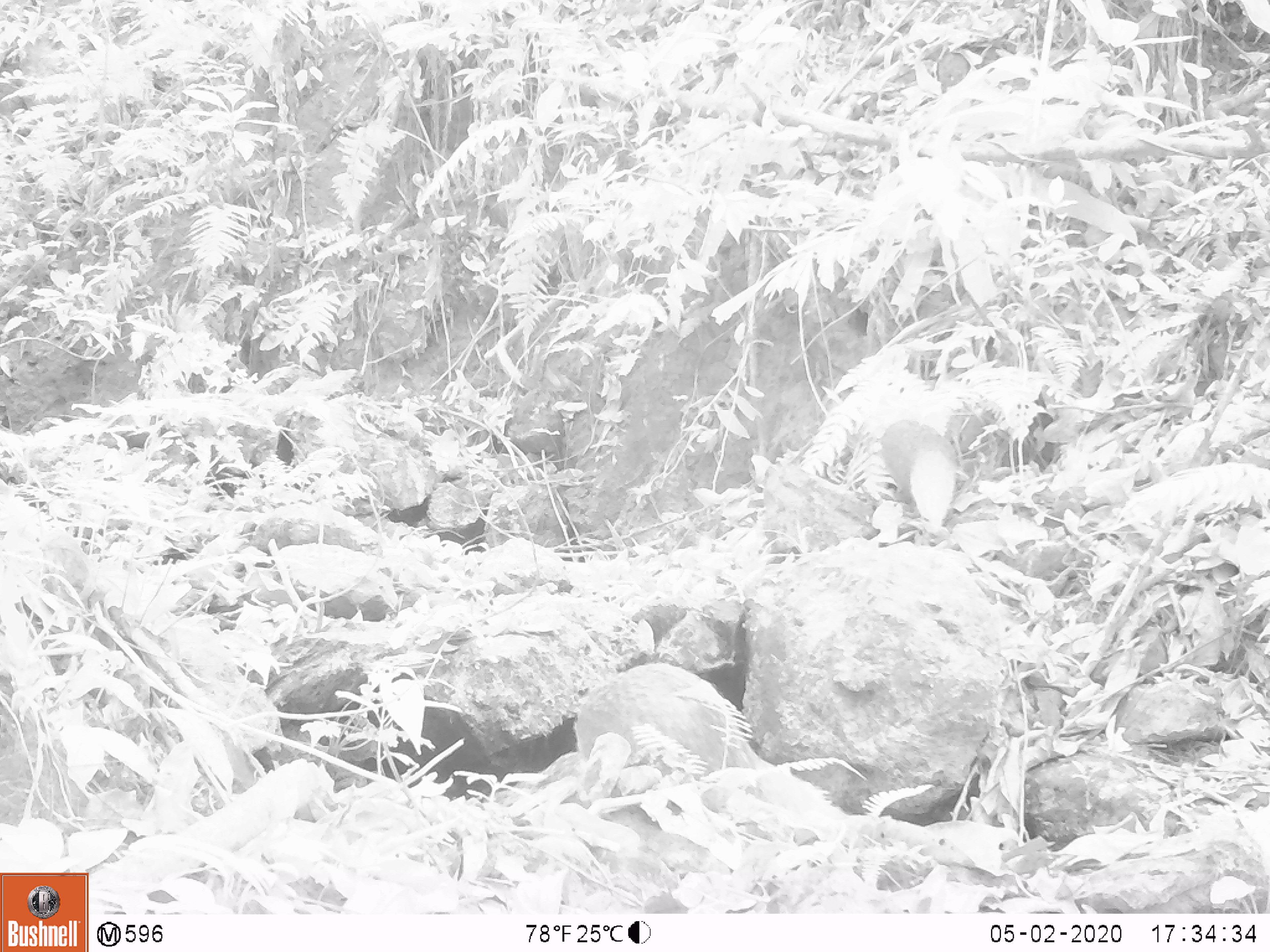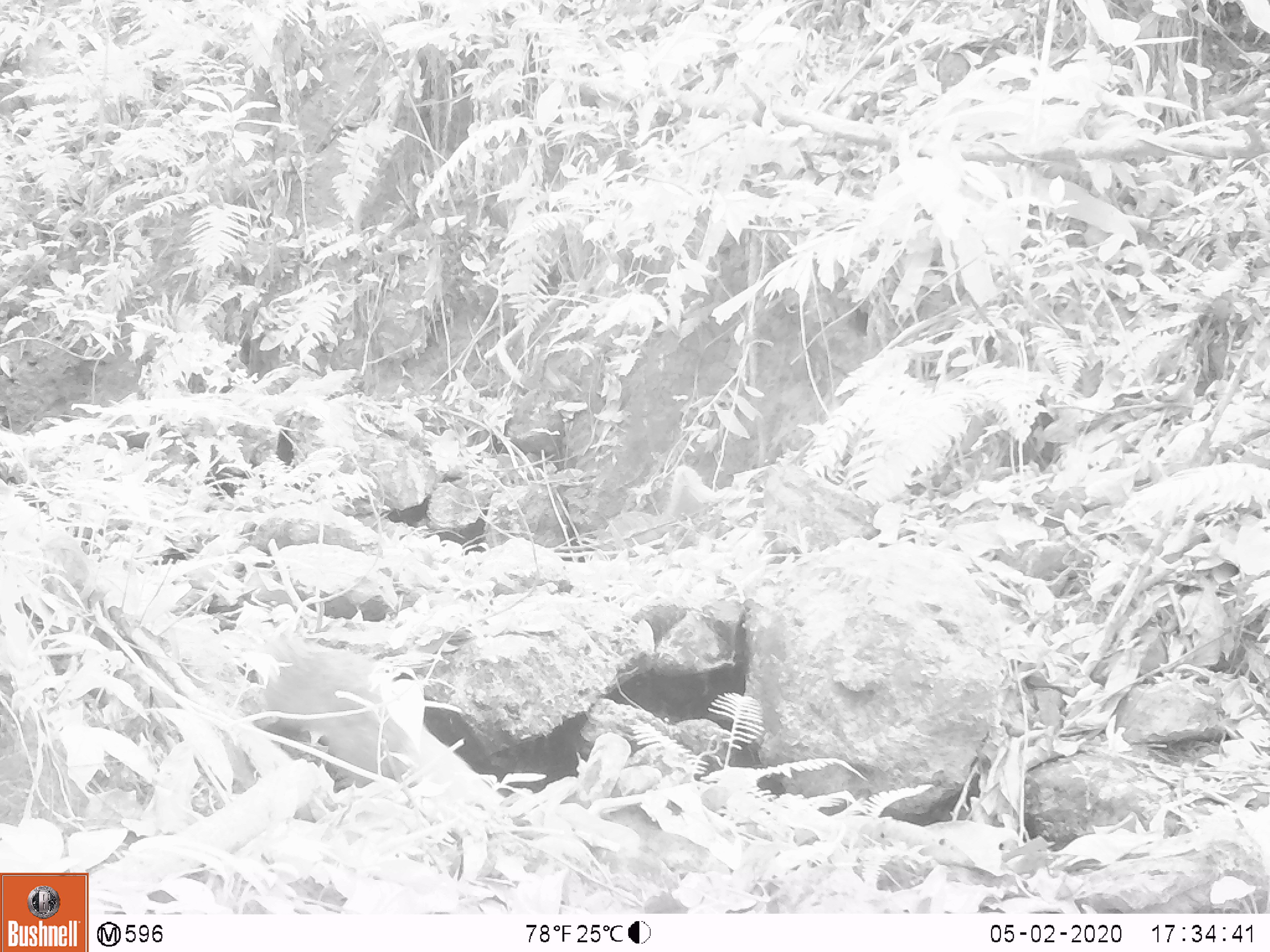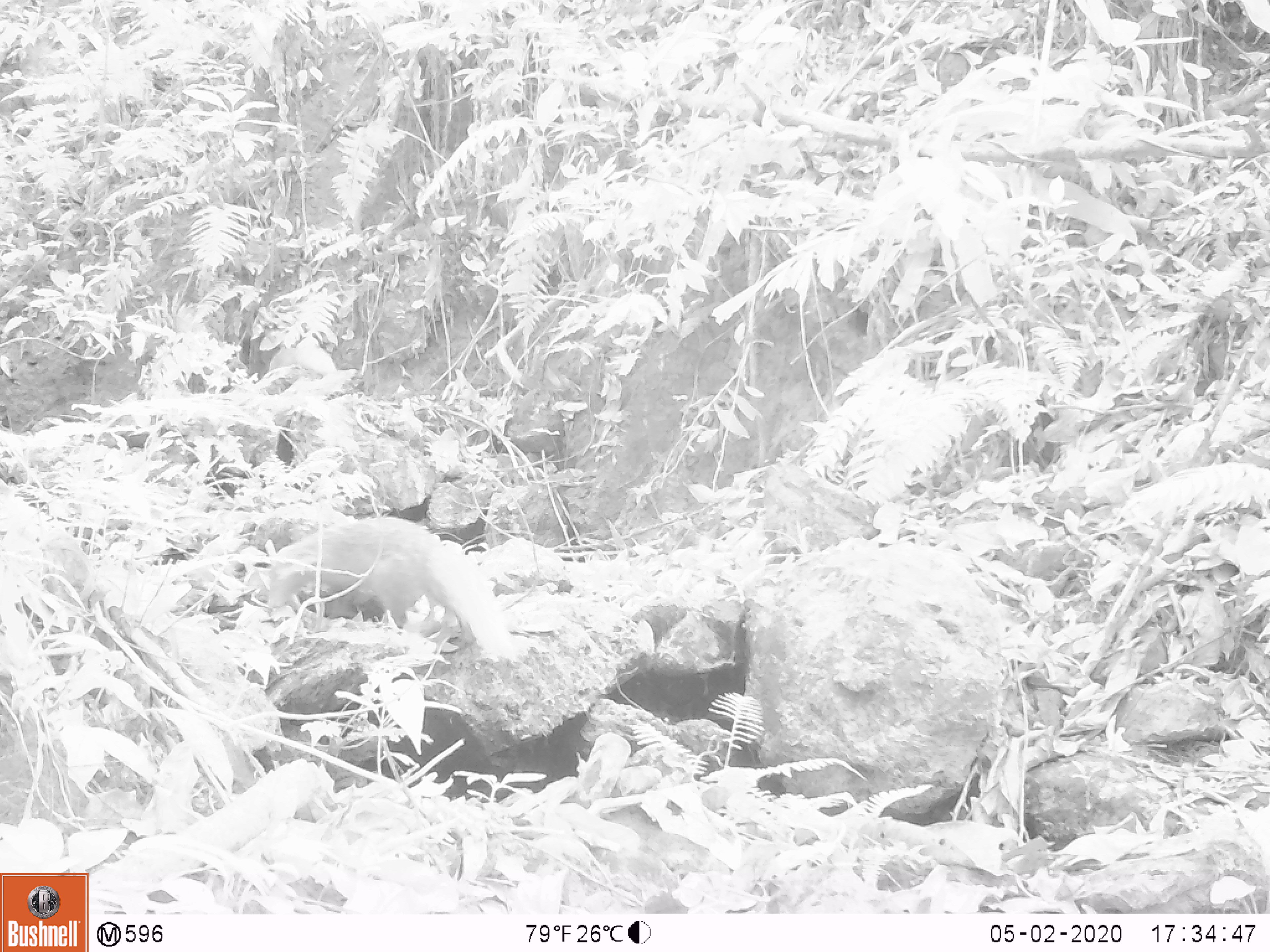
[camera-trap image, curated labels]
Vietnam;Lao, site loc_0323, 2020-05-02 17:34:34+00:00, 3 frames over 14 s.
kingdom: Animalia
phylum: Chordata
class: Mammalia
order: Carnivora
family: Herpestidae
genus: Urva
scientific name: Urva urva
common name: crab-eating mongoose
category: crab eating mongoose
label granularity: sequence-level